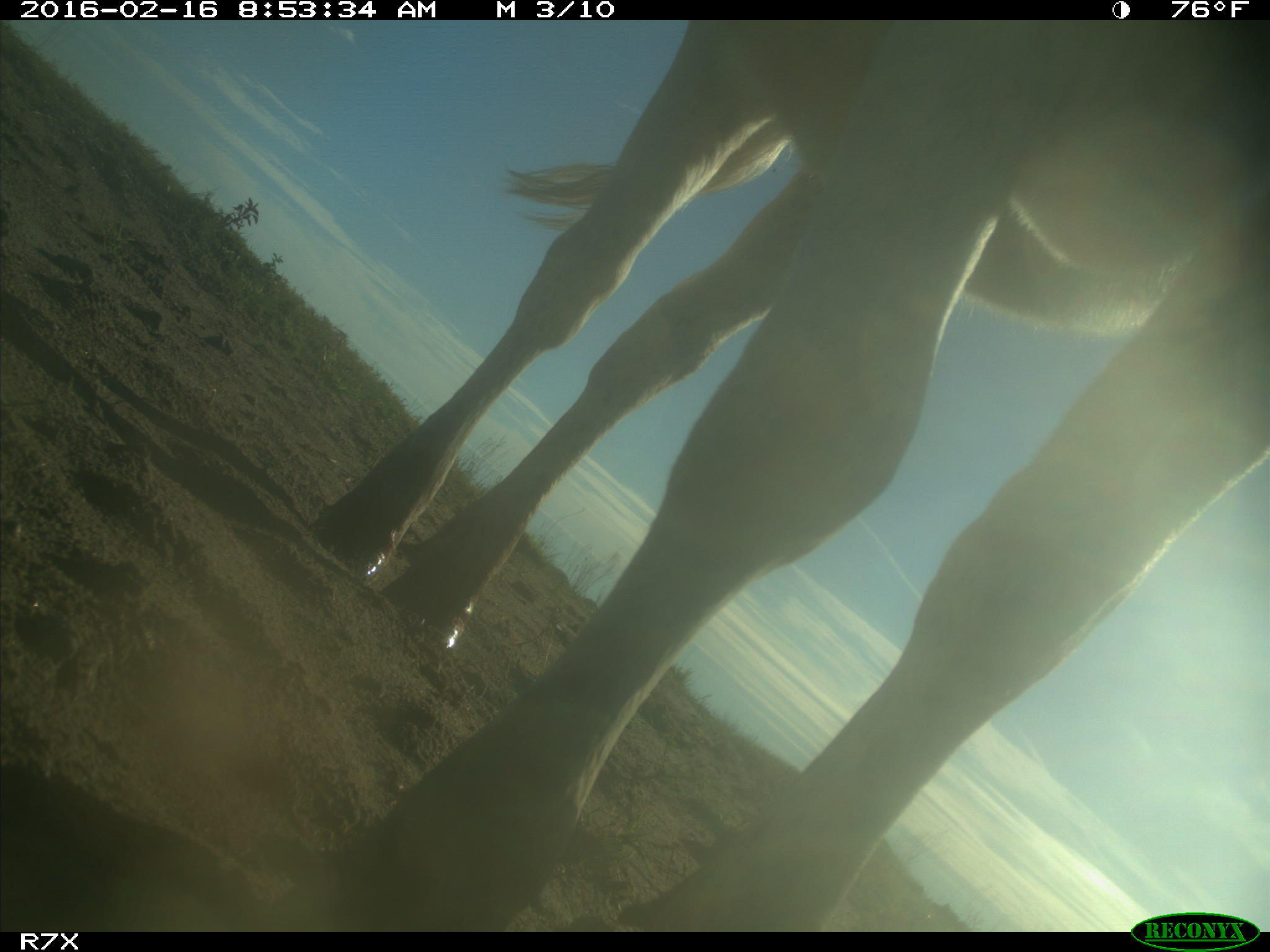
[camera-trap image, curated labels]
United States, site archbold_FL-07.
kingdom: Animalia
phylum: Chordata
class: Mammalia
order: Artiodactyla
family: Bovidae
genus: Bos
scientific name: Bos taurus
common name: domestic cow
Bos taurus (domestic cow).